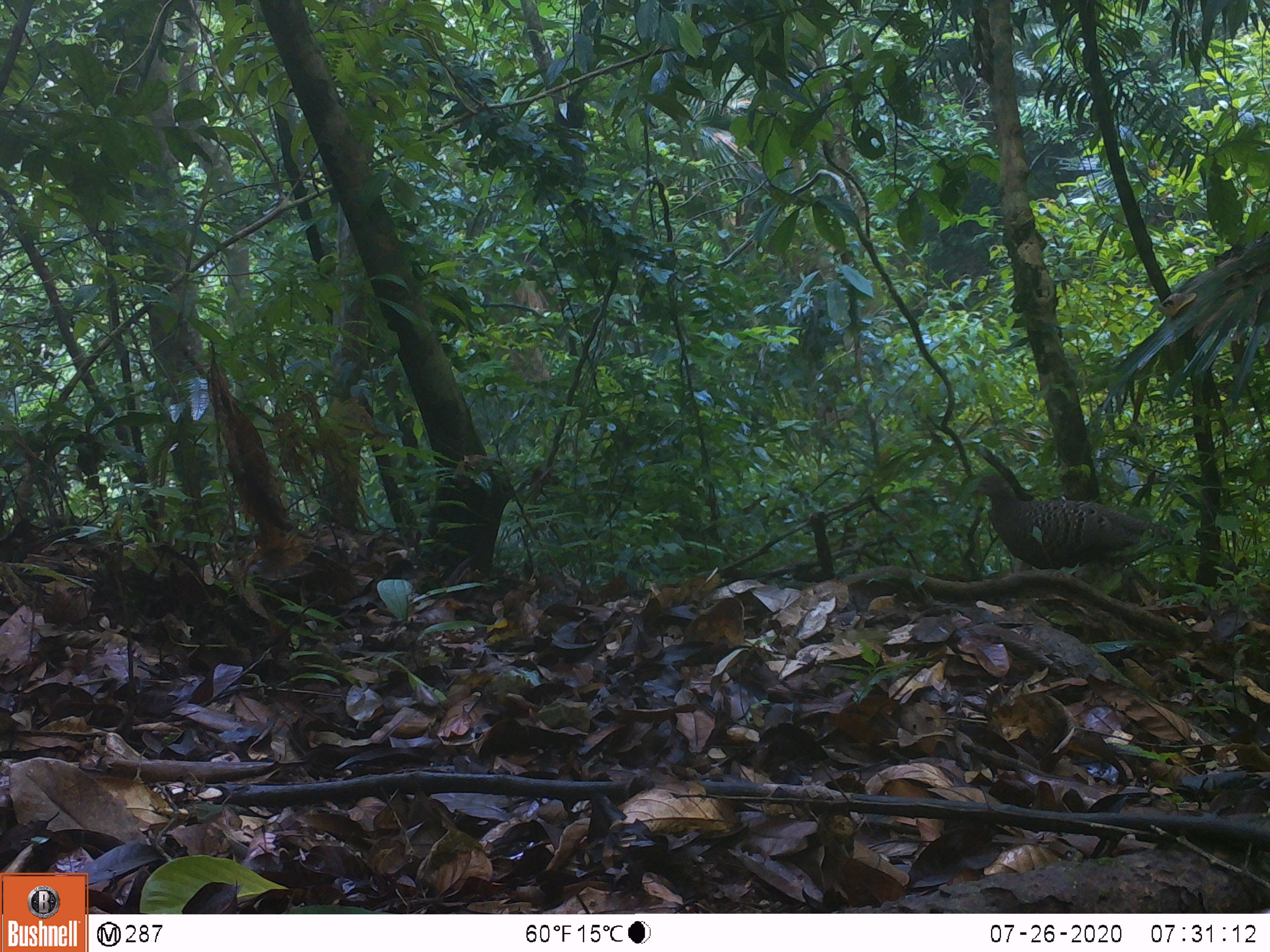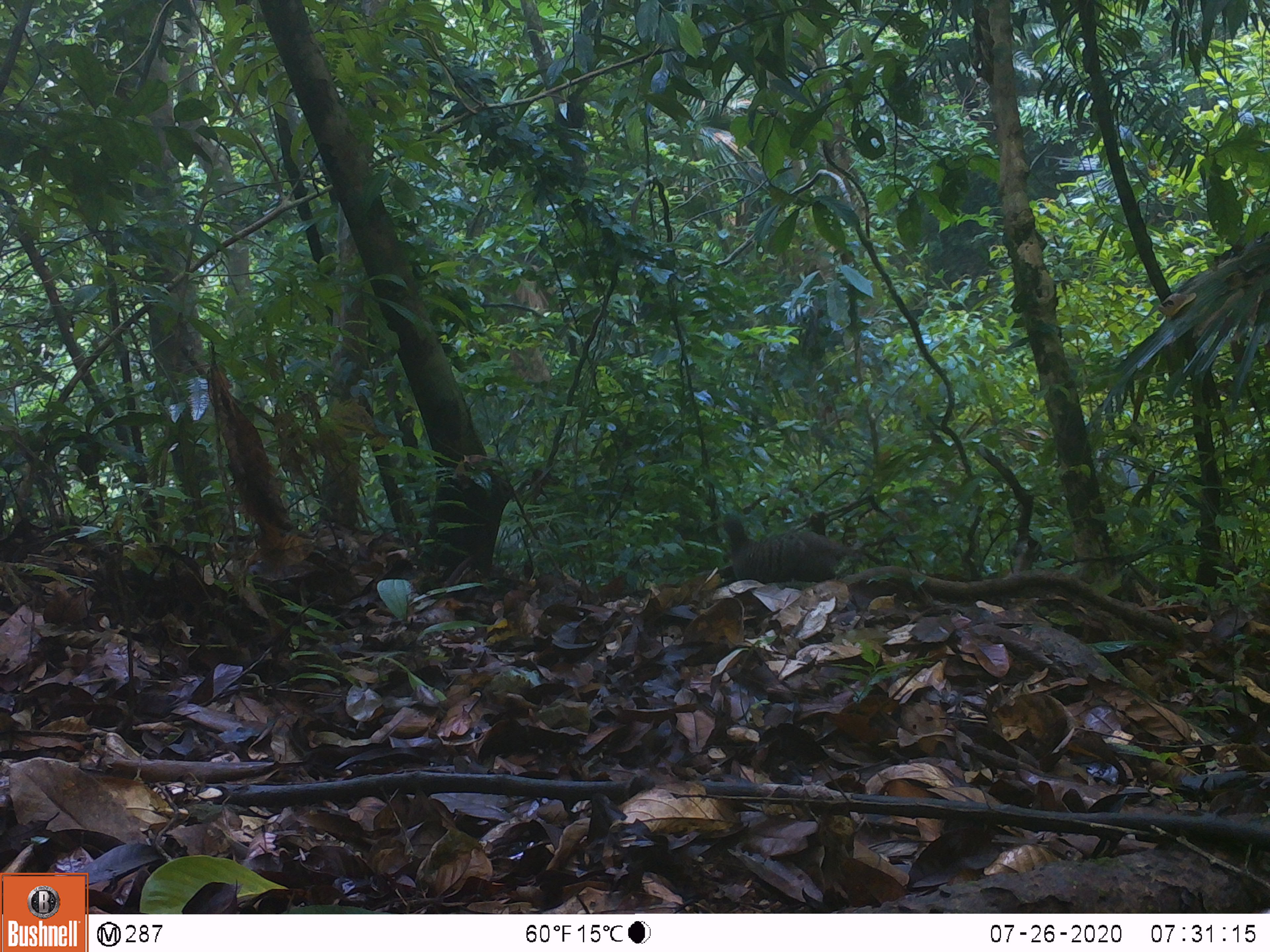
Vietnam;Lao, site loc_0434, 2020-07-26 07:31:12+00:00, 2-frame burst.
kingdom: Animalia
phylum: Chordata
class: Aves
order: Galliformes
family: Phasianidae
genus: Polyplectron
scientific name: Polyplectron bicalcaratum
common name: gray peacock-pheasant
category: grey peacock pheasant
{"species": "grey peacock pheasant (gray peacock-pheasant) (Polyplectron bicalcaratum)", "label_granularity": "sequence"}